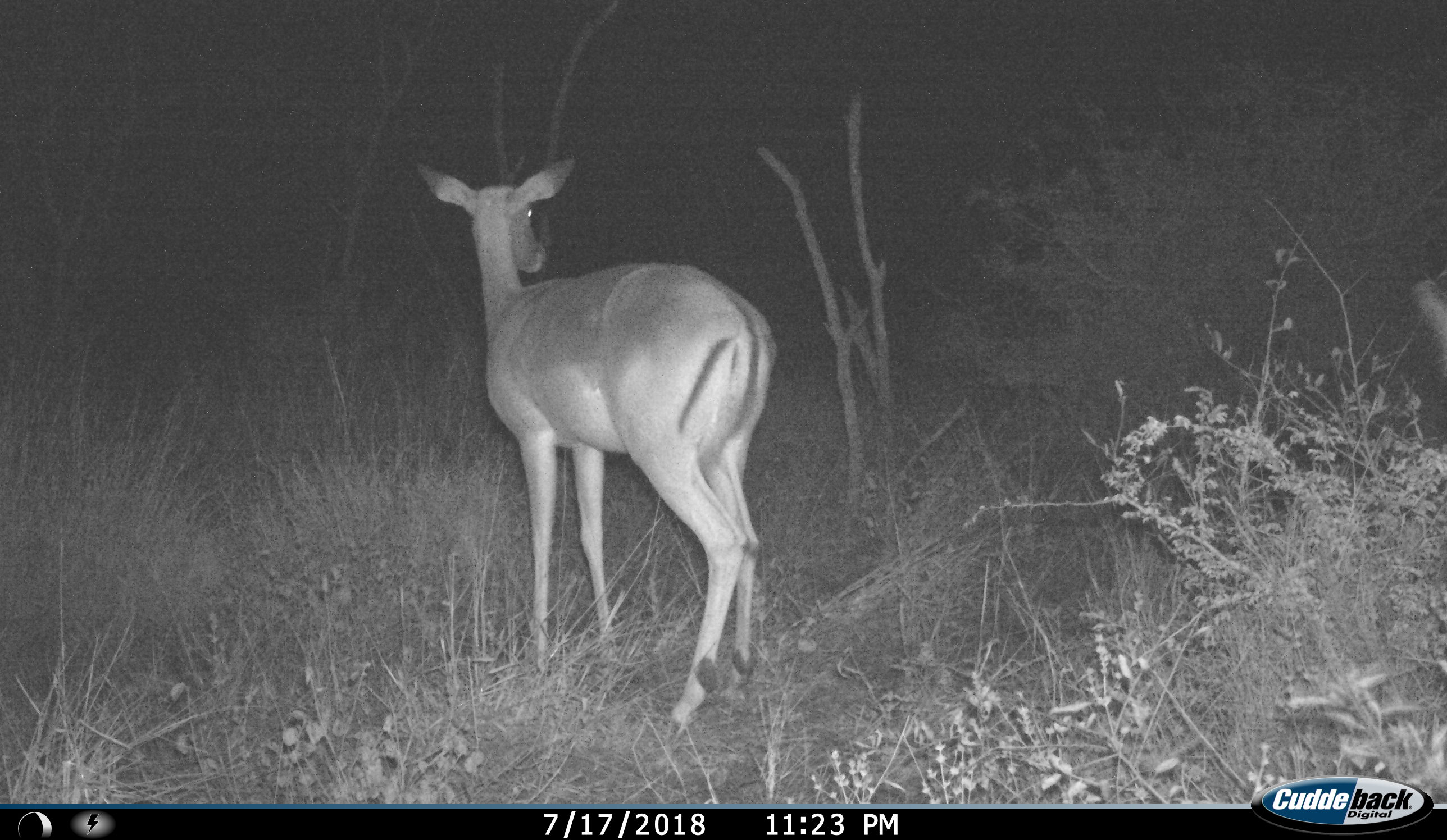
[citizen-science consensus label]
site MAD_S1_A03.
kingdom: Animalia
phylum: Chordata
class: Mammalia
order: Artiodactyla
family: Bovidae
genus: Aepyceros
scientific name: Aepyceros melampus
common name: impala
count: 1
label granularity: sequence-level